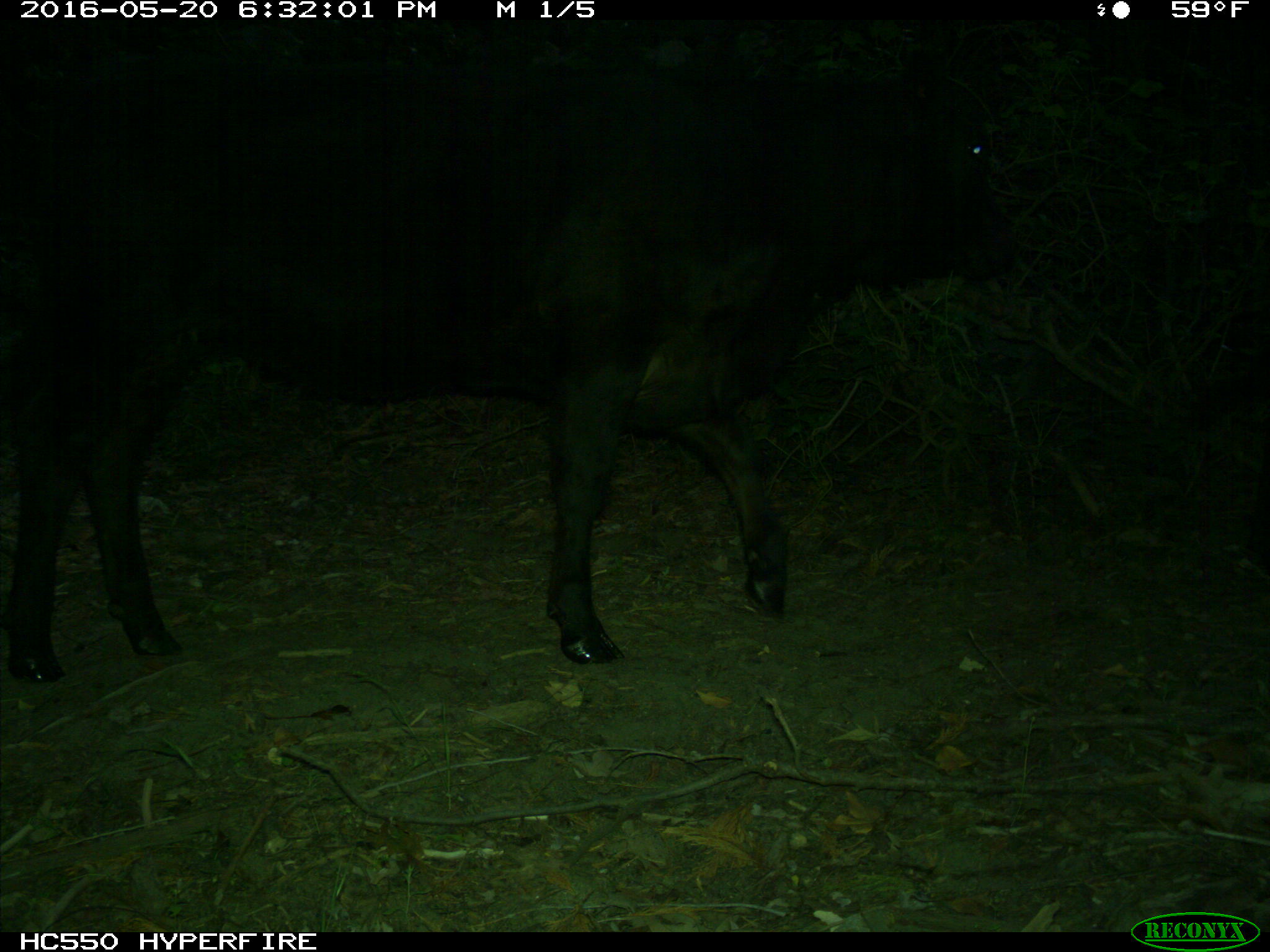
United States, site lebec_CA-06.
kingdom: Animalia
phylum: Chordata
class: Mammalia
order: Artiodactyla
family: Bovidae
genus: Bos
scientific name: Bos taurus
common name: domestic cow